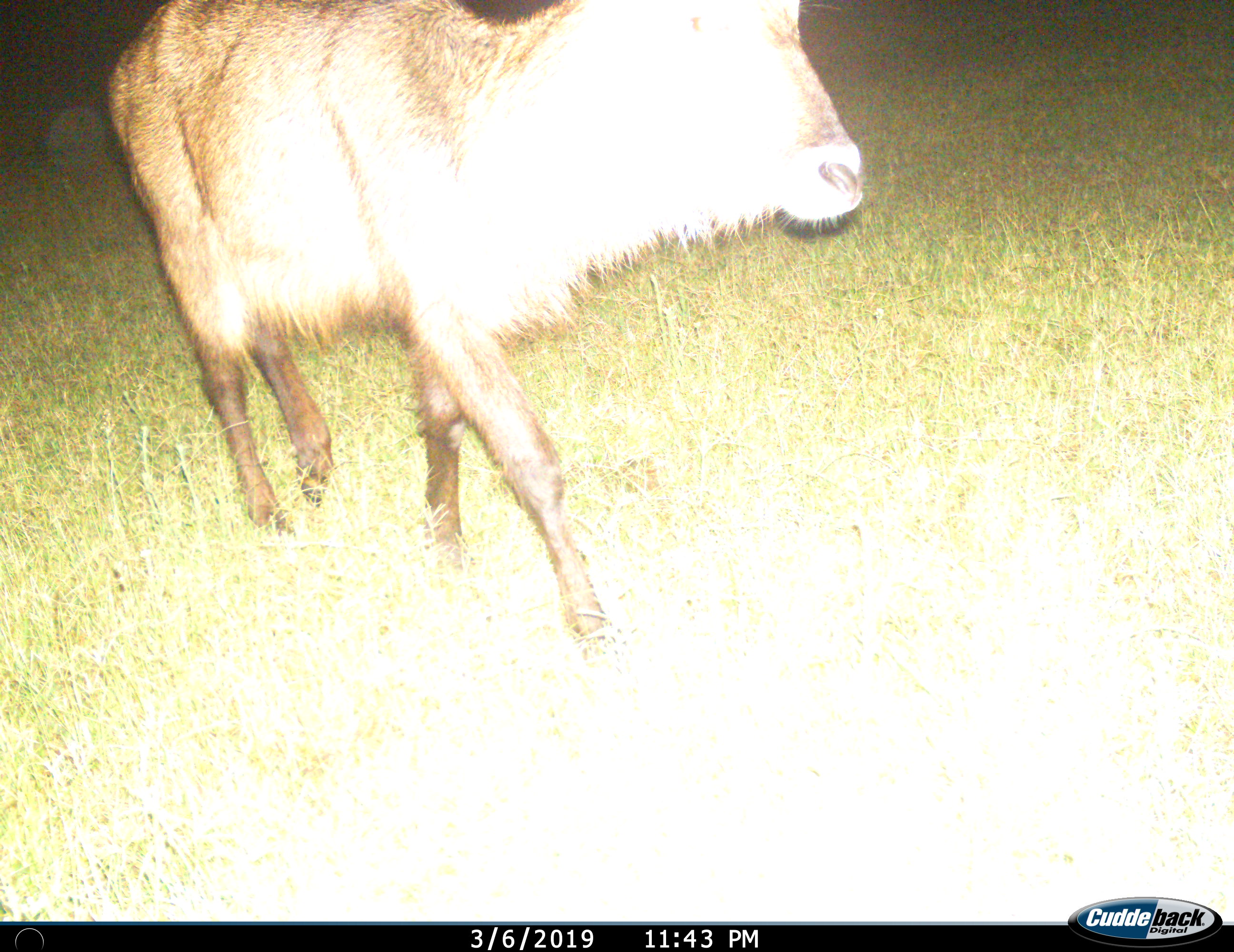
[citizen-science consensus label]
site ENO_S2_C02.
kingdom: Animalia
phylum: Chordata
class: Mammalia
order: Artiodactyla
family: Bovidae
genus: Kobus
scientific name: Kobus ellipsiprymnus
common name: waterbuck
Waterbuck (Kobus ellipsiprymnus), count 1. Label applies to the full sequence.